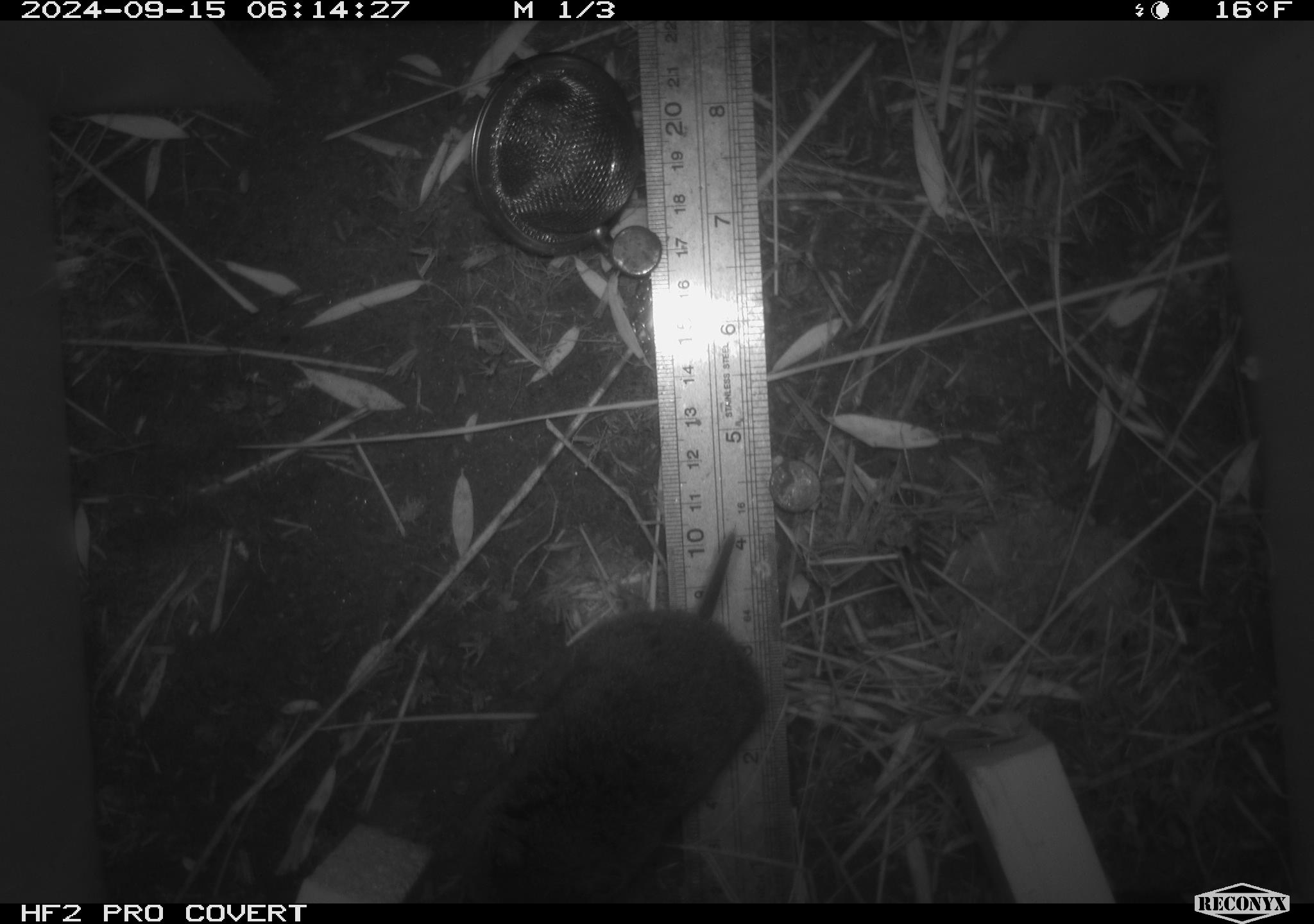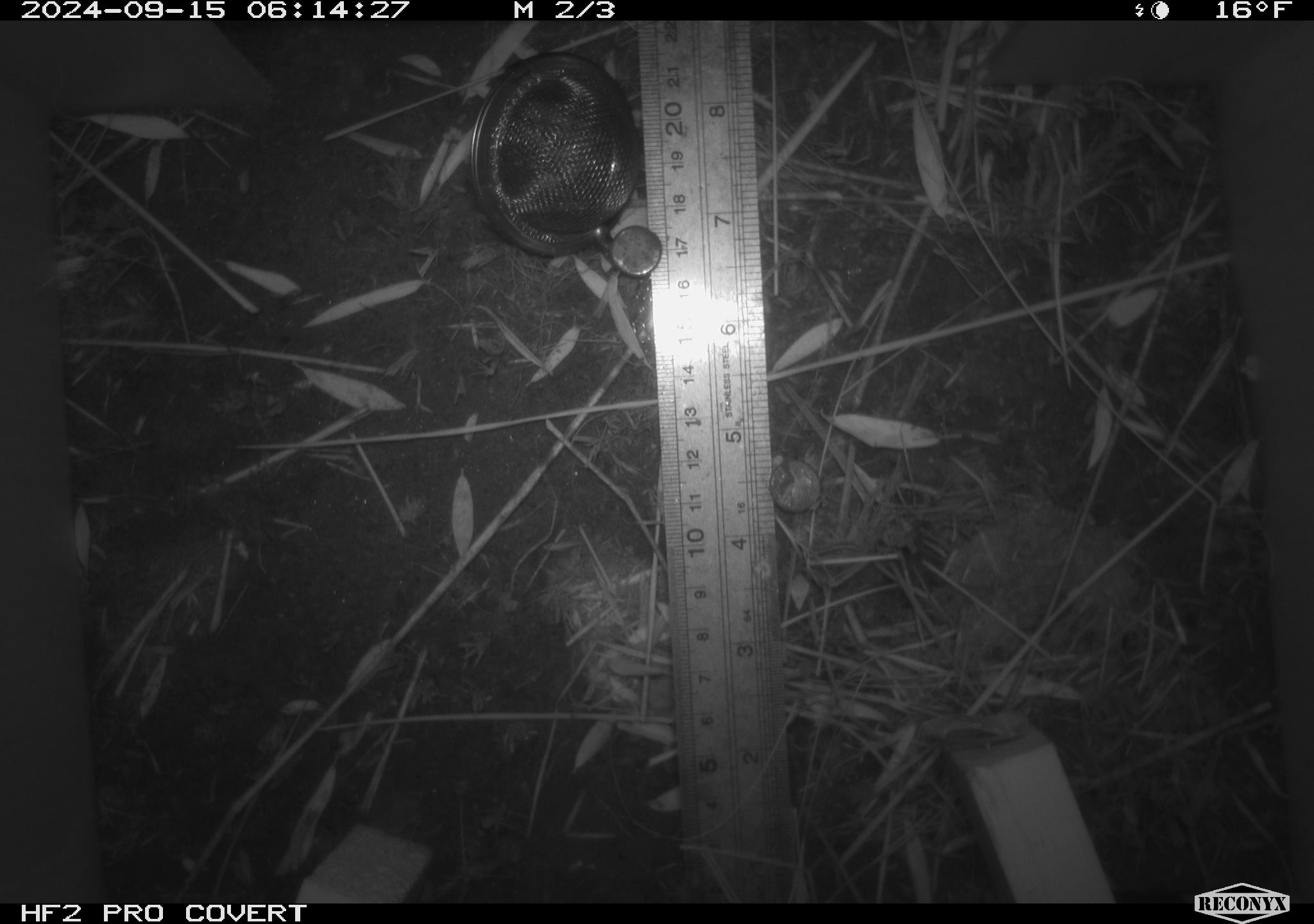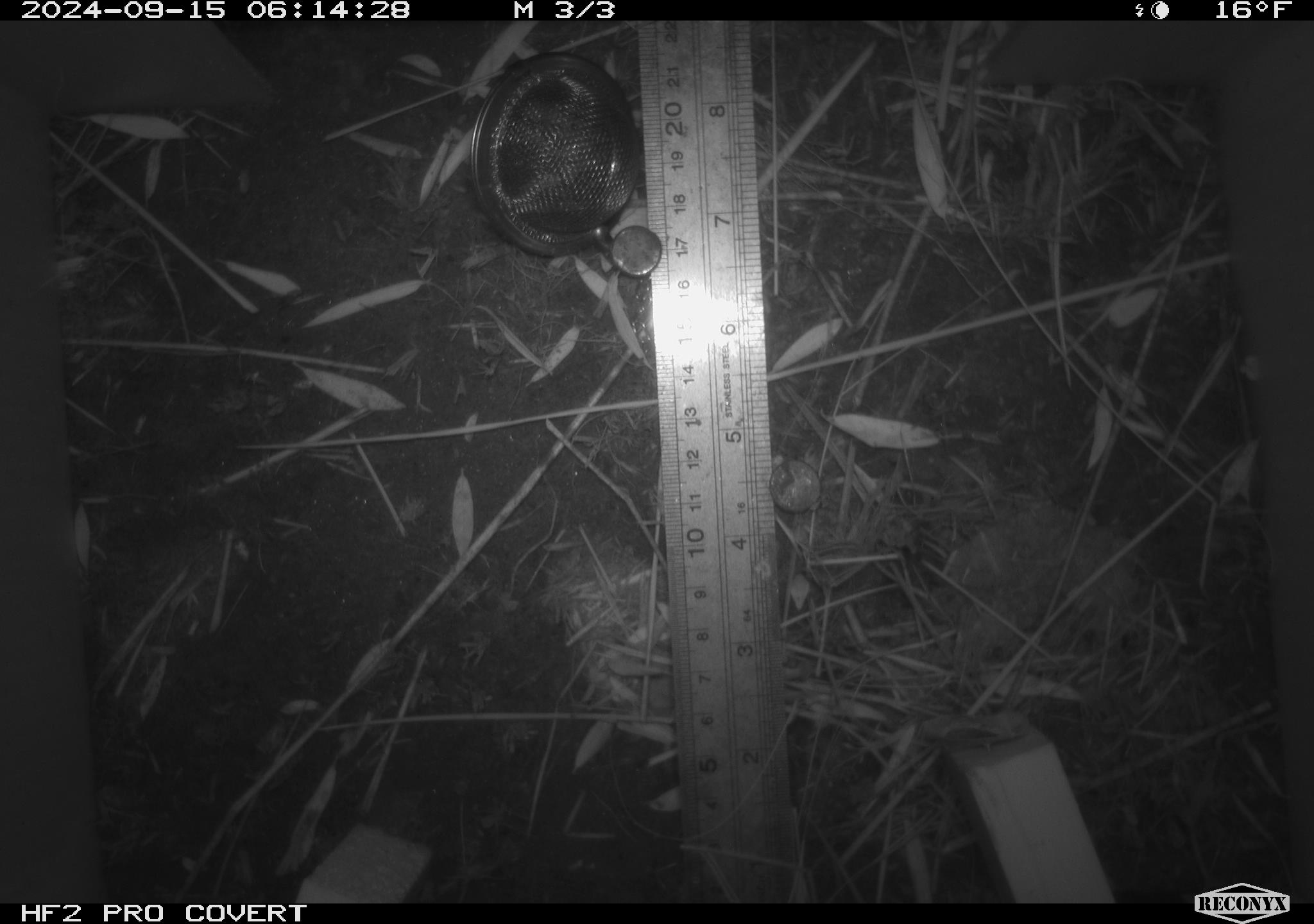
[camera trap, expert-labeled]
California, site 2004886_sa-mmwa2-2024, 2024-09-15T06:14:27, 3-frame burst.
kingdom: Animalia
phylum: Chordata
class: Mammalia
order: Rodentia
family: Cricetidae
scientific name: Arvicolinae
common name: voles, lemmings, and muskrats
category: arvicolinae subfamily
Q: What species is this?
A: Arvicolinae subfamily (voles, lemmings, and muskrats) (Arvicolinae).